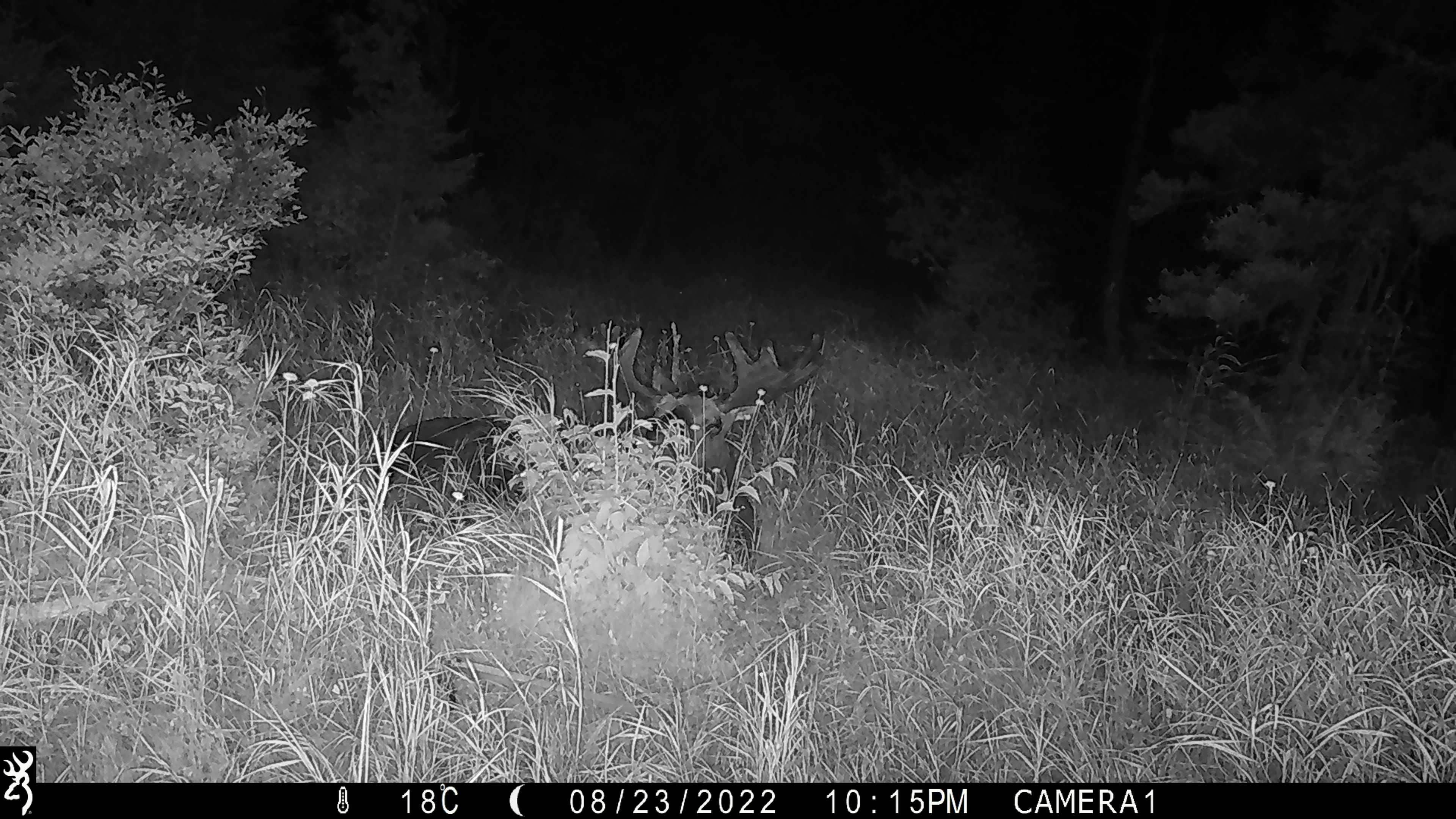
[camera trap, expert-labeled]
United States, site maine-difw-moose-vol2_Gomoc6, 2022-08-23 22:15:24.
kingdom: Animalia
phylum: Chordata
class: Mammalia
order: Artiodactyla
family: Cervidae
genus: Alces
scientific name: Alces alces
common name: moose